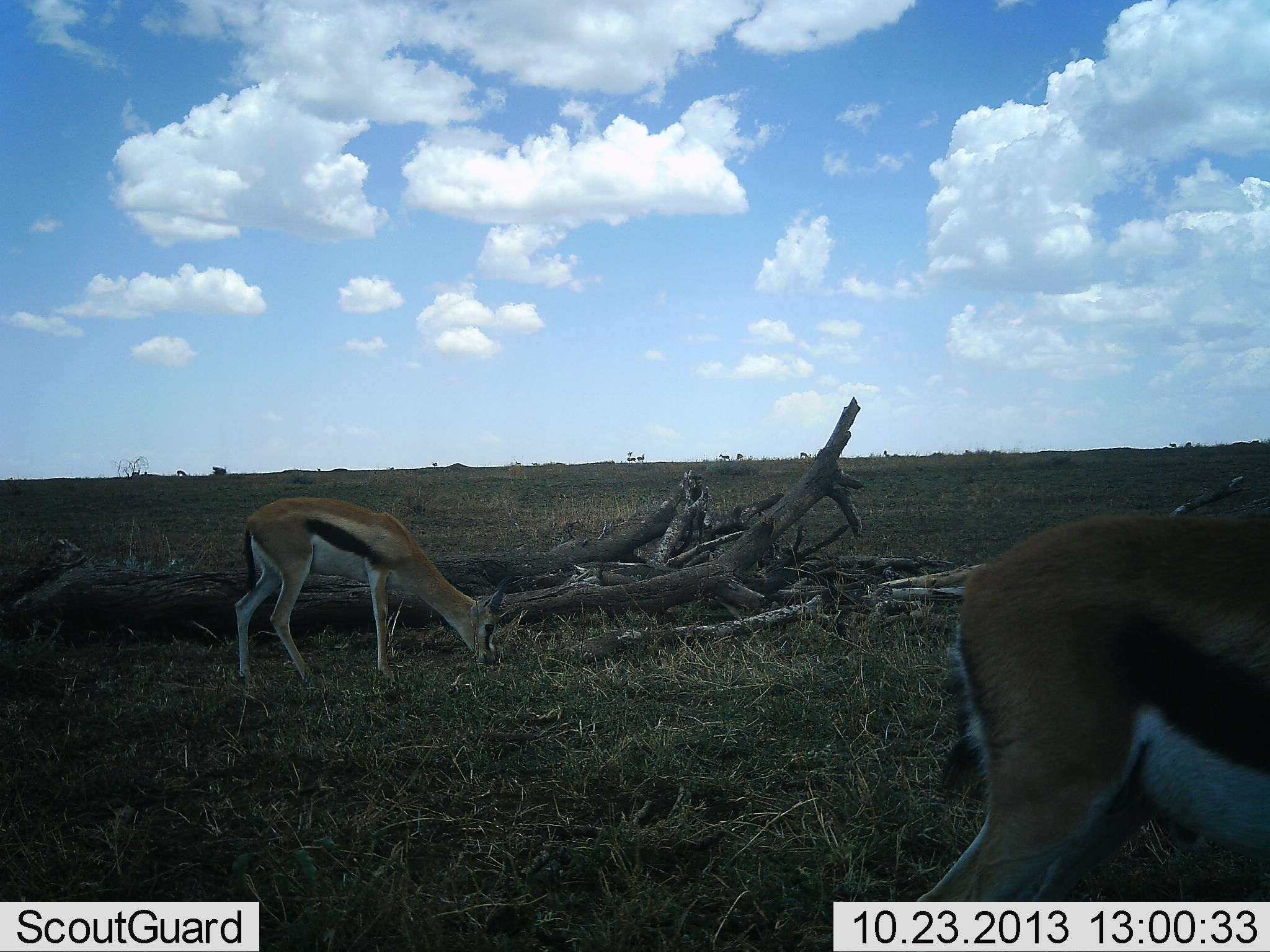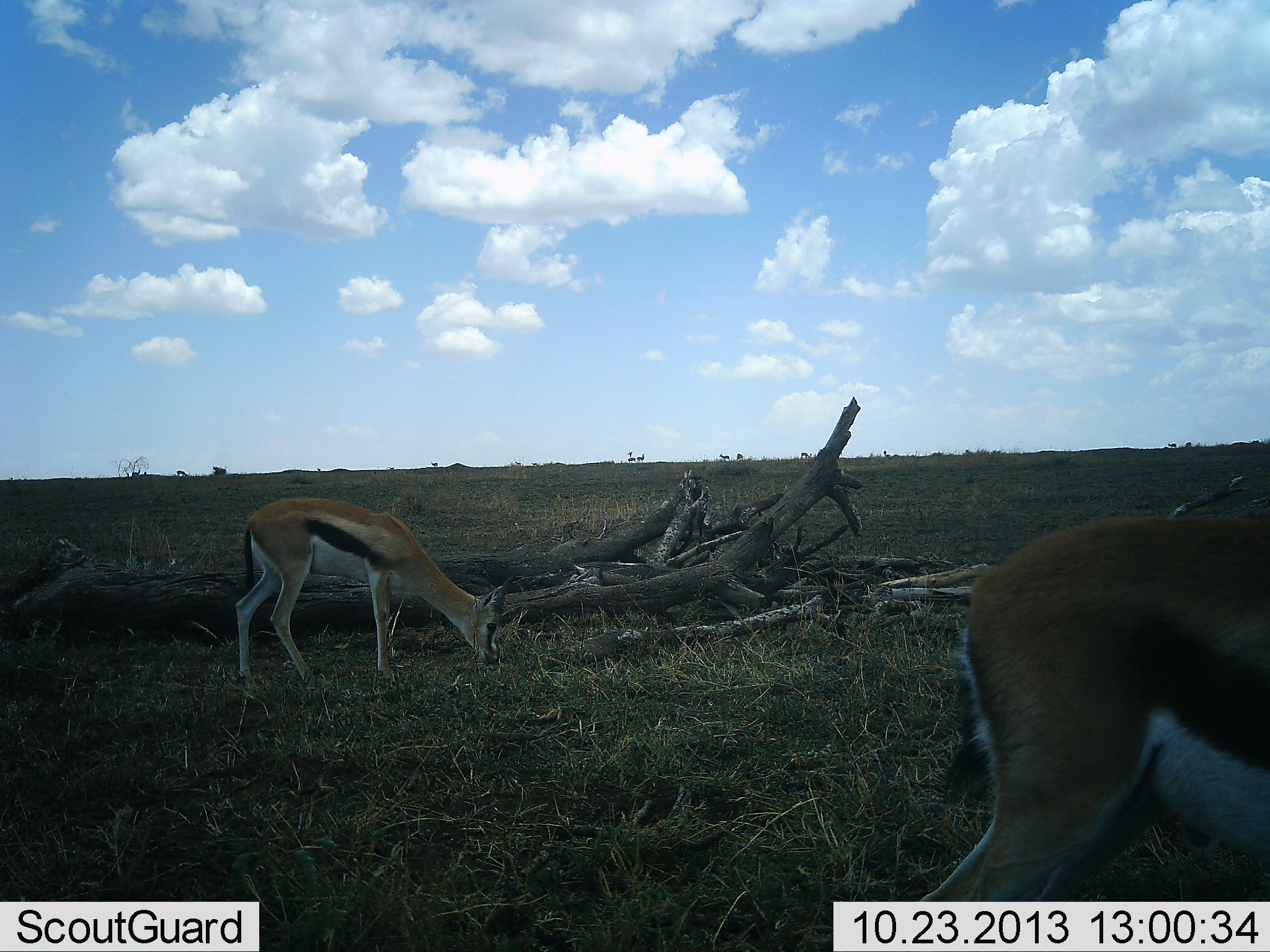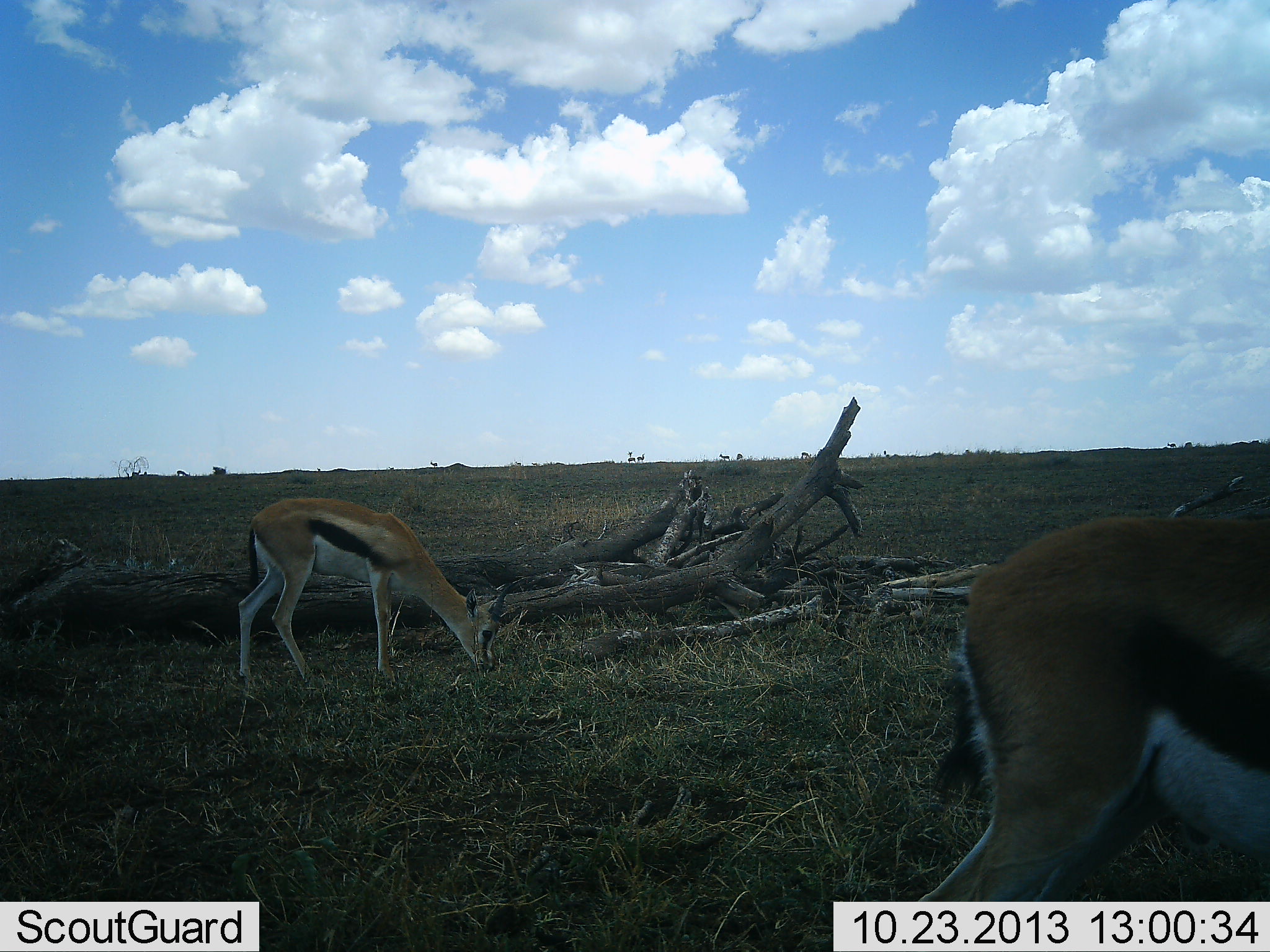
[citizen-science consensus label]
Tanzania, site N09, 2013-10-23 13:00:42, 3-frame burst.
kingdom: Animalia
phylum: Chordata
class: Mammalia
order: Artiodactyla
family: Bovidae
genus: Eudorcas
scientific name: Eudorcas thomsonii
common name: thomson's gazelle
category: gazellethomsons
Gazellethomsons (thomson's gazelle) (Eudorcas thomsonii), count 2. Behavior (volunteer vote fractions): standing 40%, resting 0%, moving 10%, interacting 0%. Young present (vote fraction): 10%. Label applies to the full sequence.